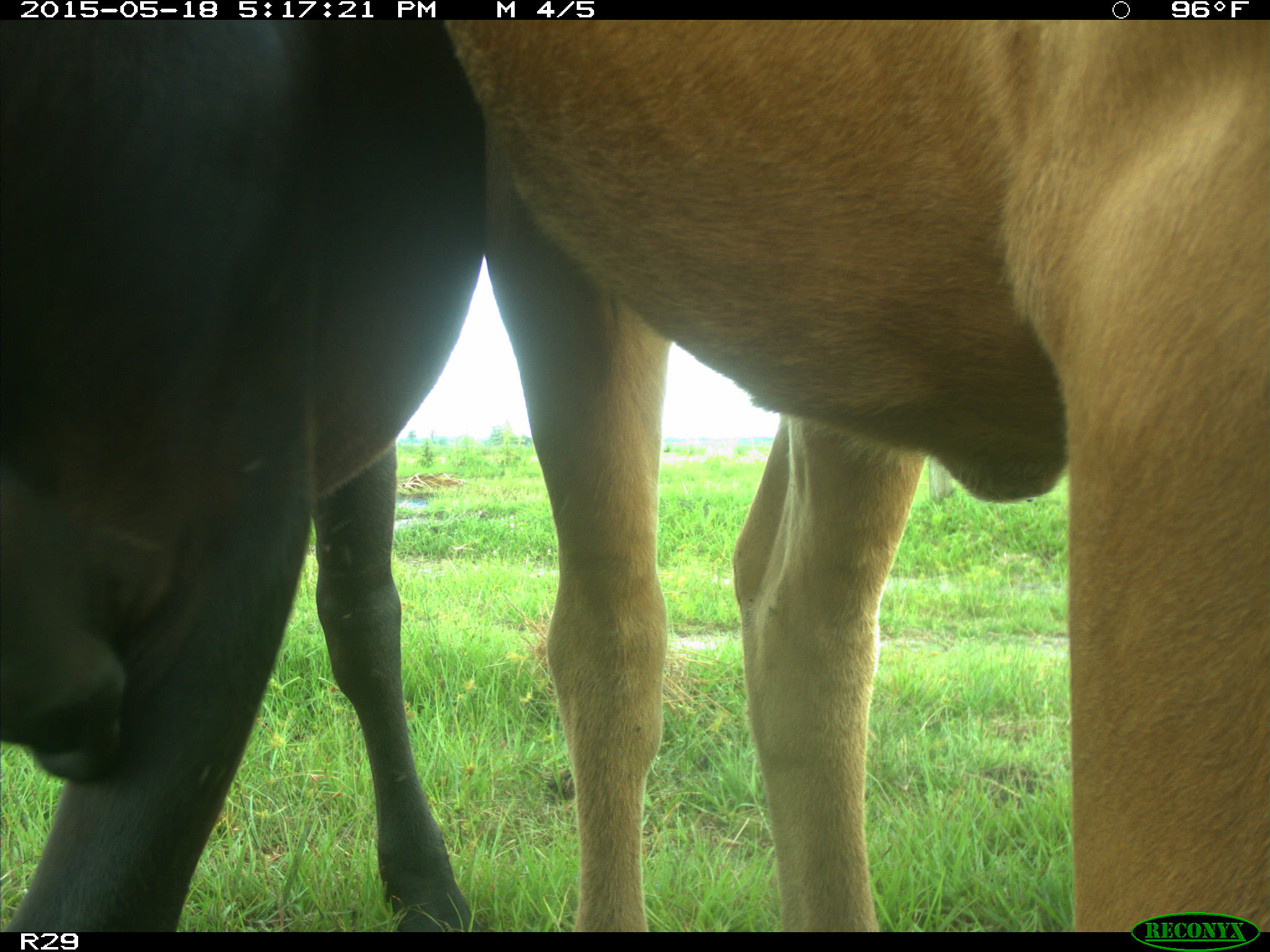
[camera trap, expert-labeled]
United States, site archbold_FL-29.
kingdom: Animalia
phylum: Chordata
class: Mammalia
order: Artiodactyla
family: Bovidae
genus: Bos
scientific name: Bos taurus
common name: domestic cow